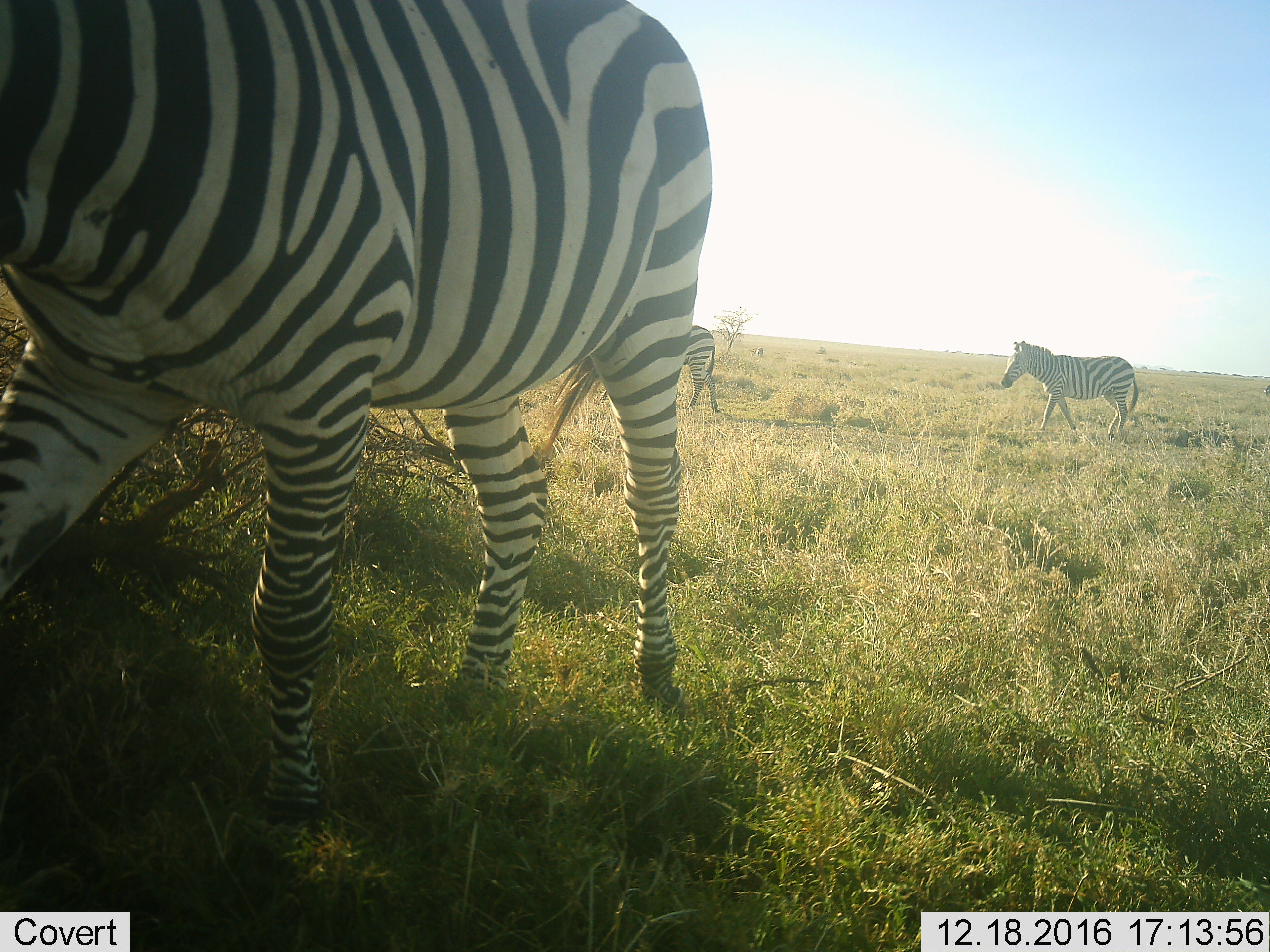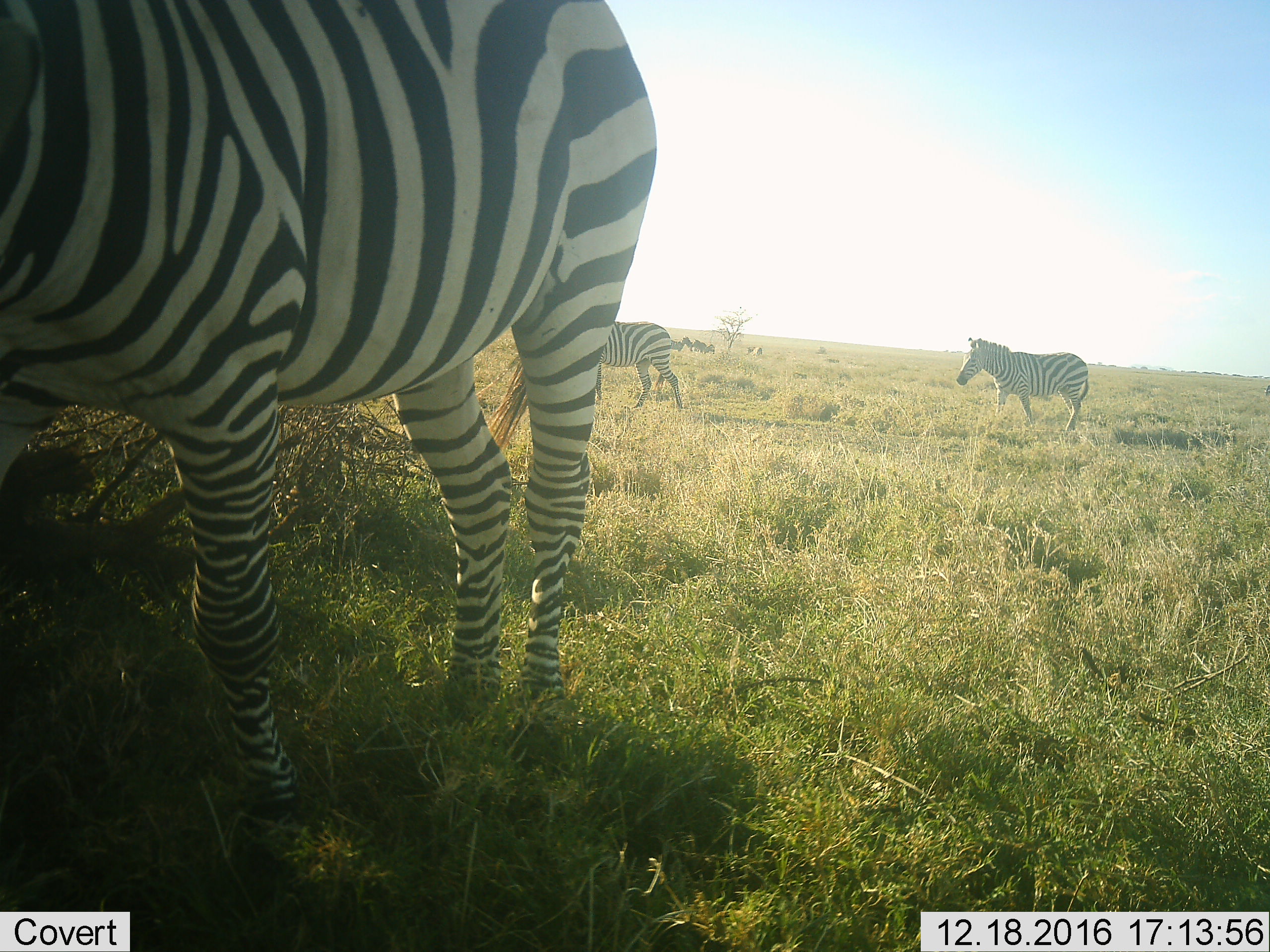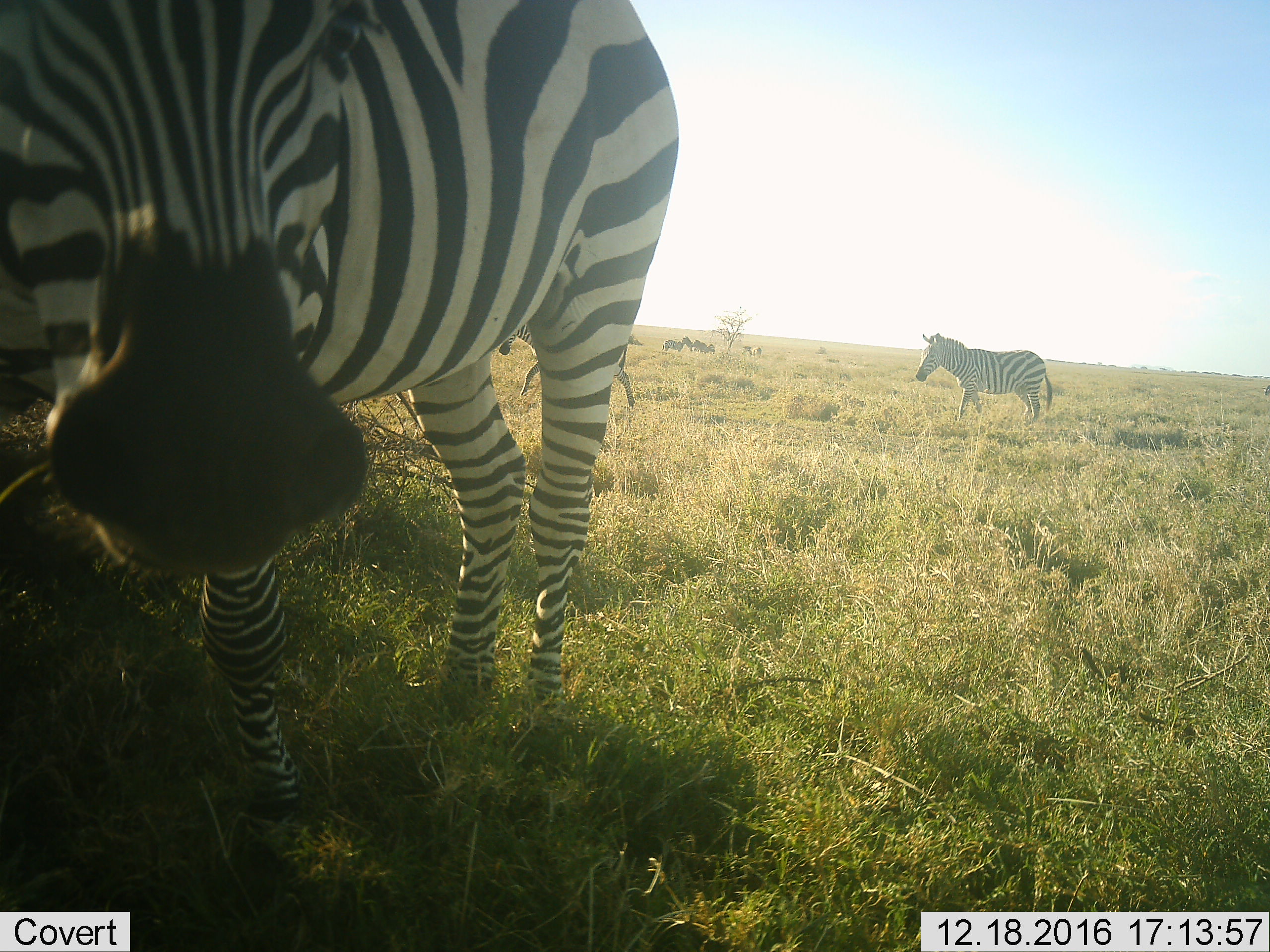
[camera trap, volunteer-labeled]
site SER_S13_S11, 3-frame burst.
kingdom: Animalia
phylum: Chordata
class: Mammalia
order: Perissodactyla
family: Equidae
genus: Equus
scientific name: Equus quagga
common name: plains zebra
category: zebraplains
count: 4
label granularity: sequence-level